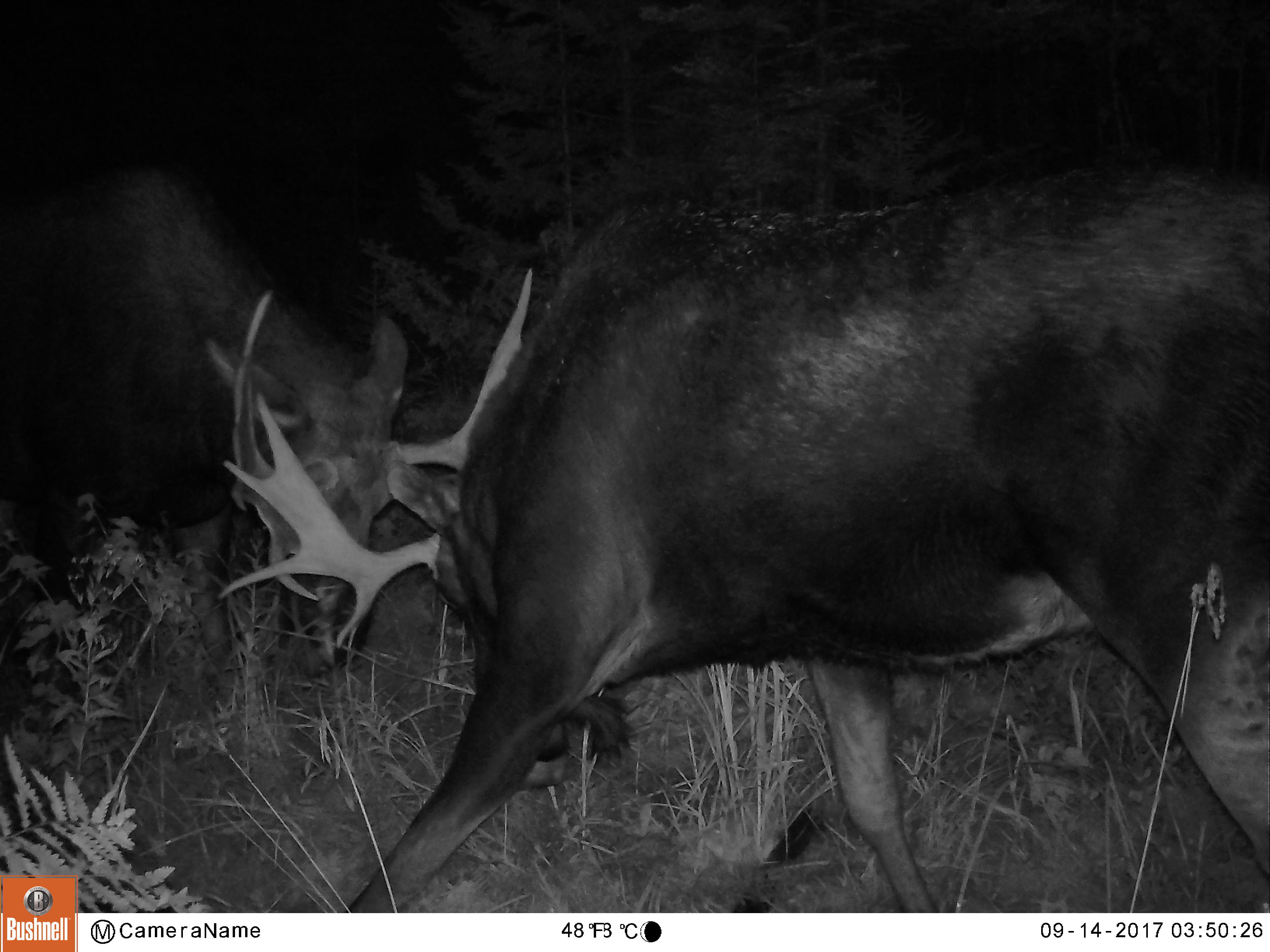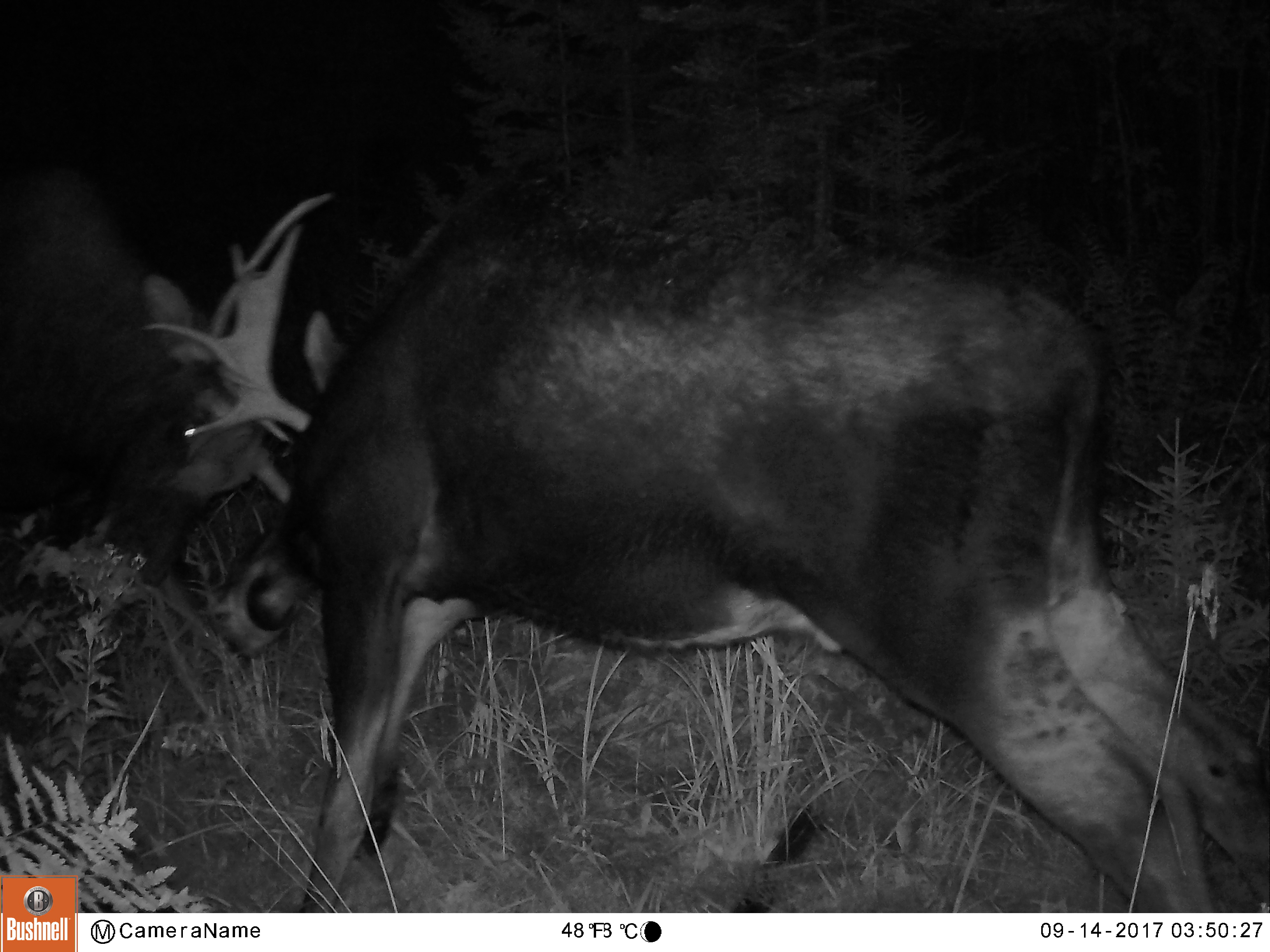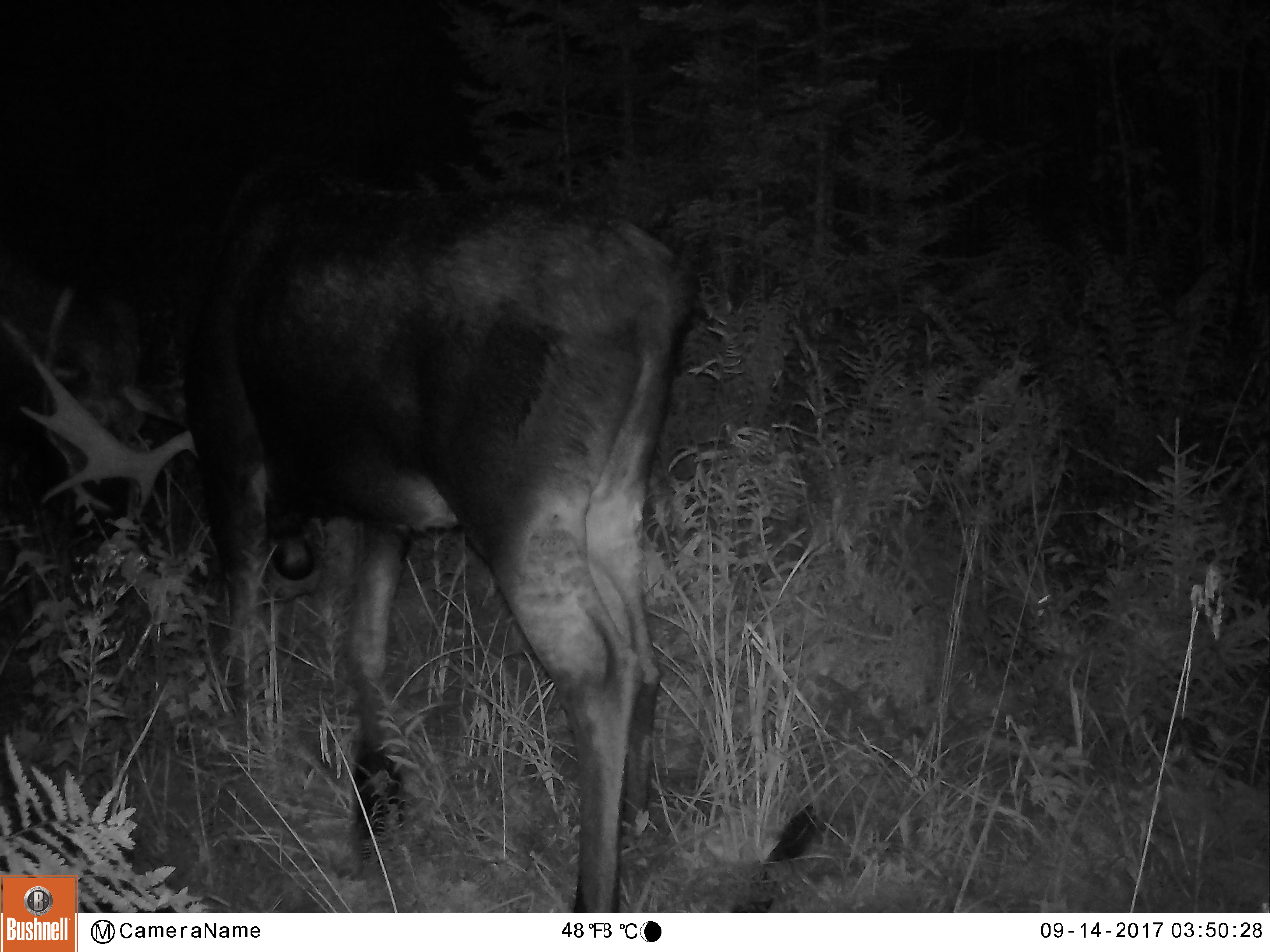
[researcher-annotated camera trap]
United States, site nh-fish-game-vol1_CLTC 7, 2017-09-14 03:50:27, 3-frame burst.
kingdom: Animalia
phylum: Chordata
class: Mammalia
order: Artiodactyla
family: Cervidae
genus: Alces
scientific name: Alces alces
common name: moose